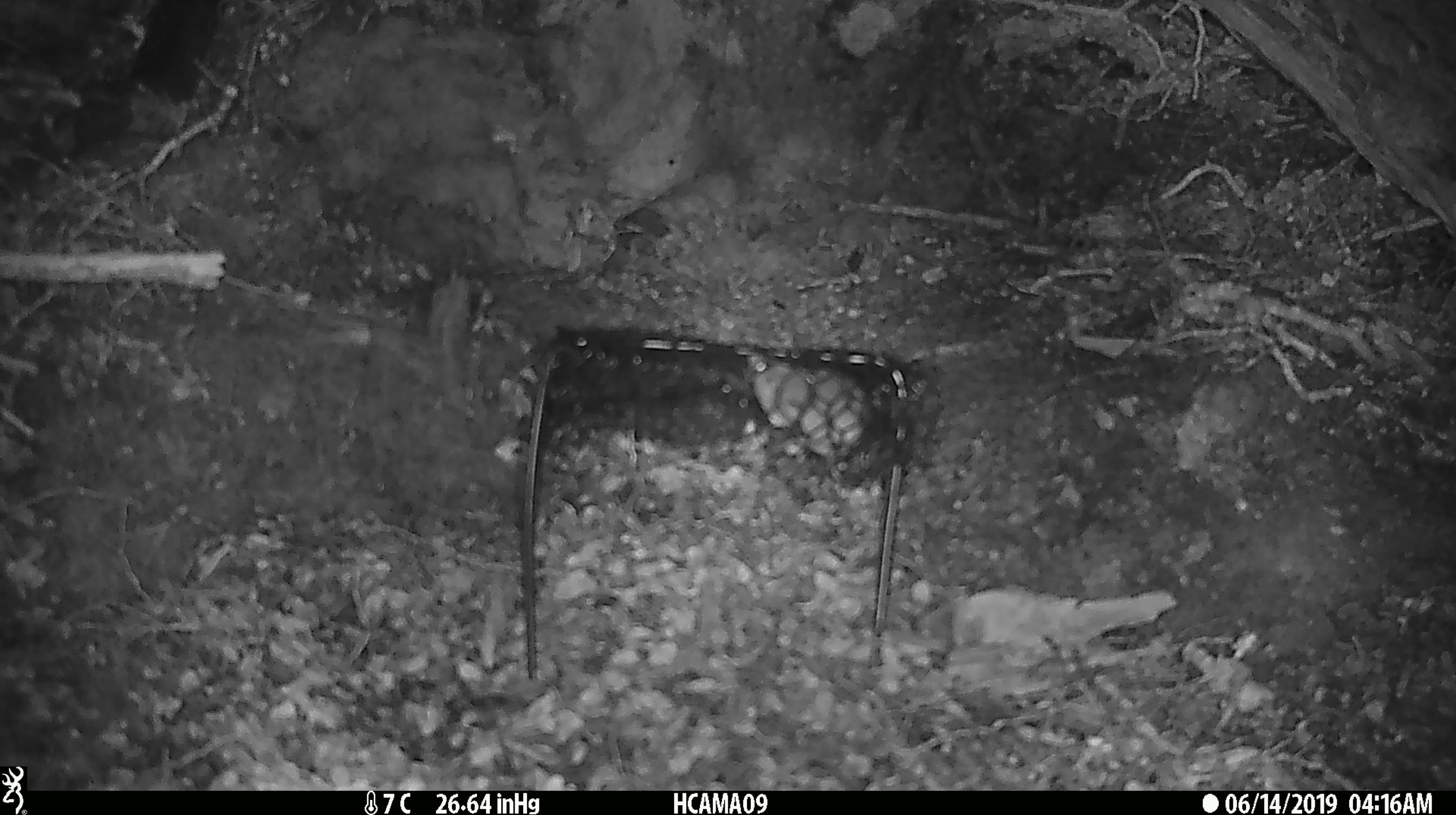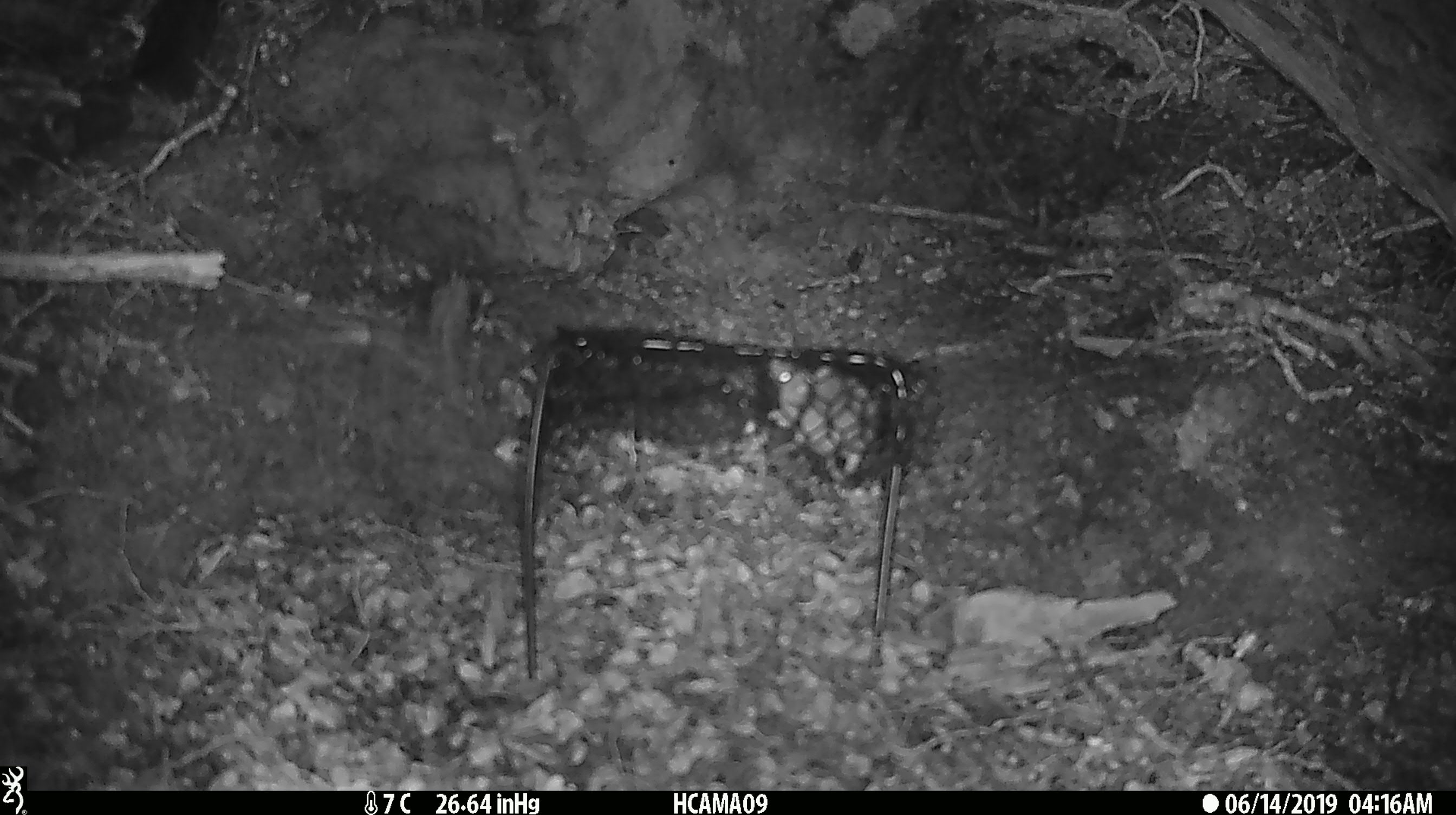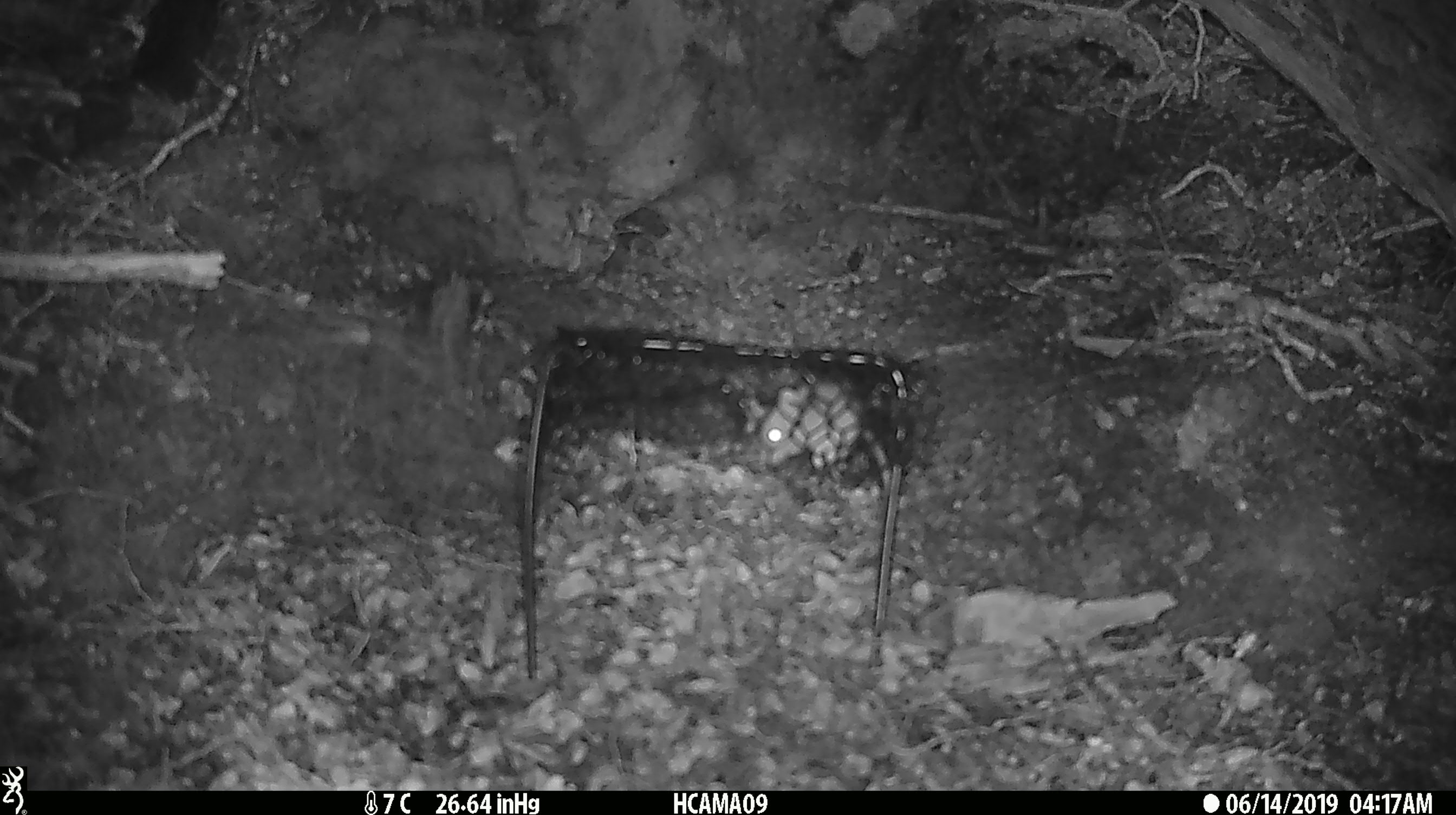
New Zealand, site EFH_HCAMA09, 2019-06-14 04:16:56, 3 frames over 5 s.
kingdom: Animalia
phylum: Chordata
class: Mammalia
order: Rodentia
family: Muridae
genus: Mus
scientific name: Mus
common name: mouse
Mouse (Mus).